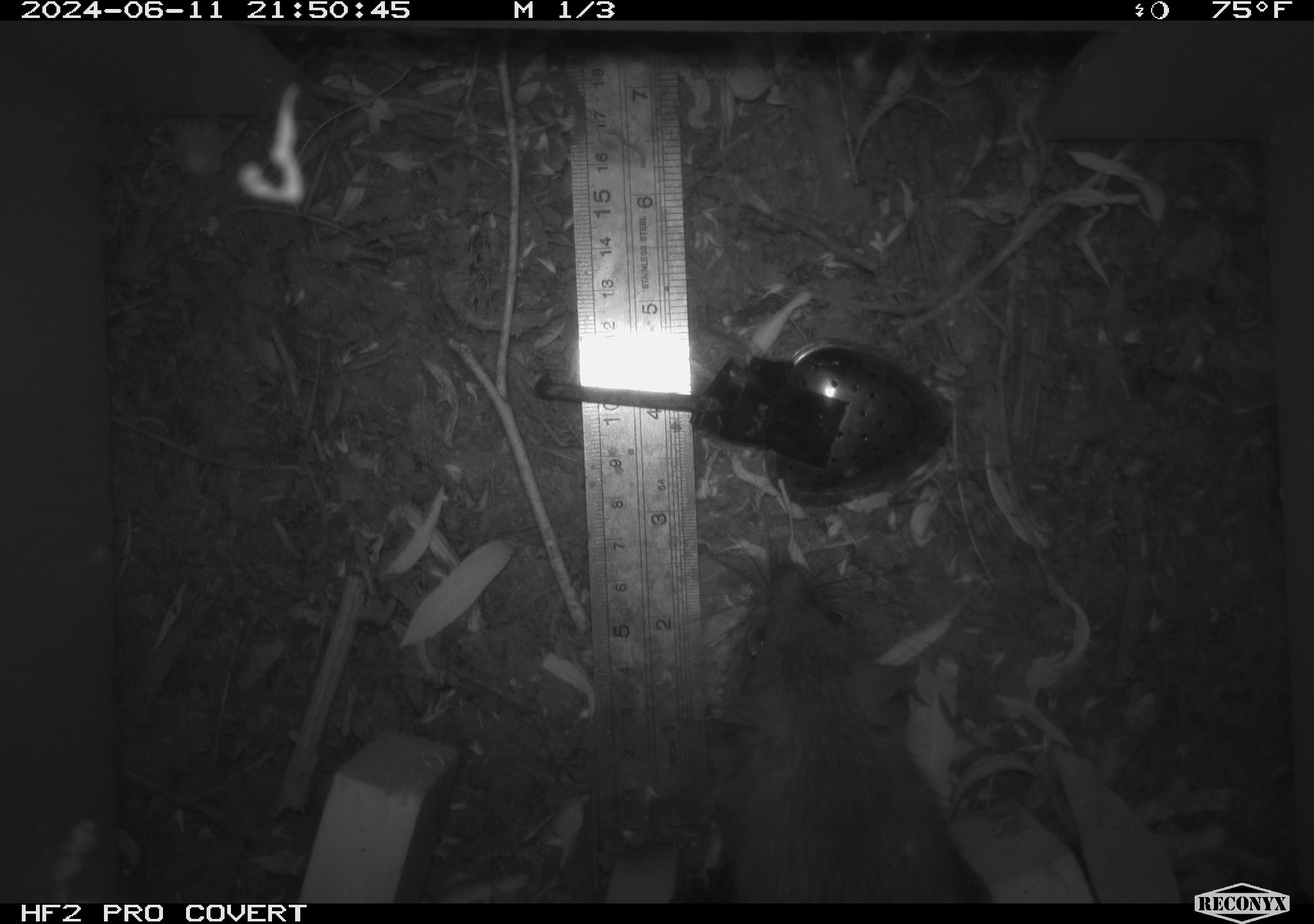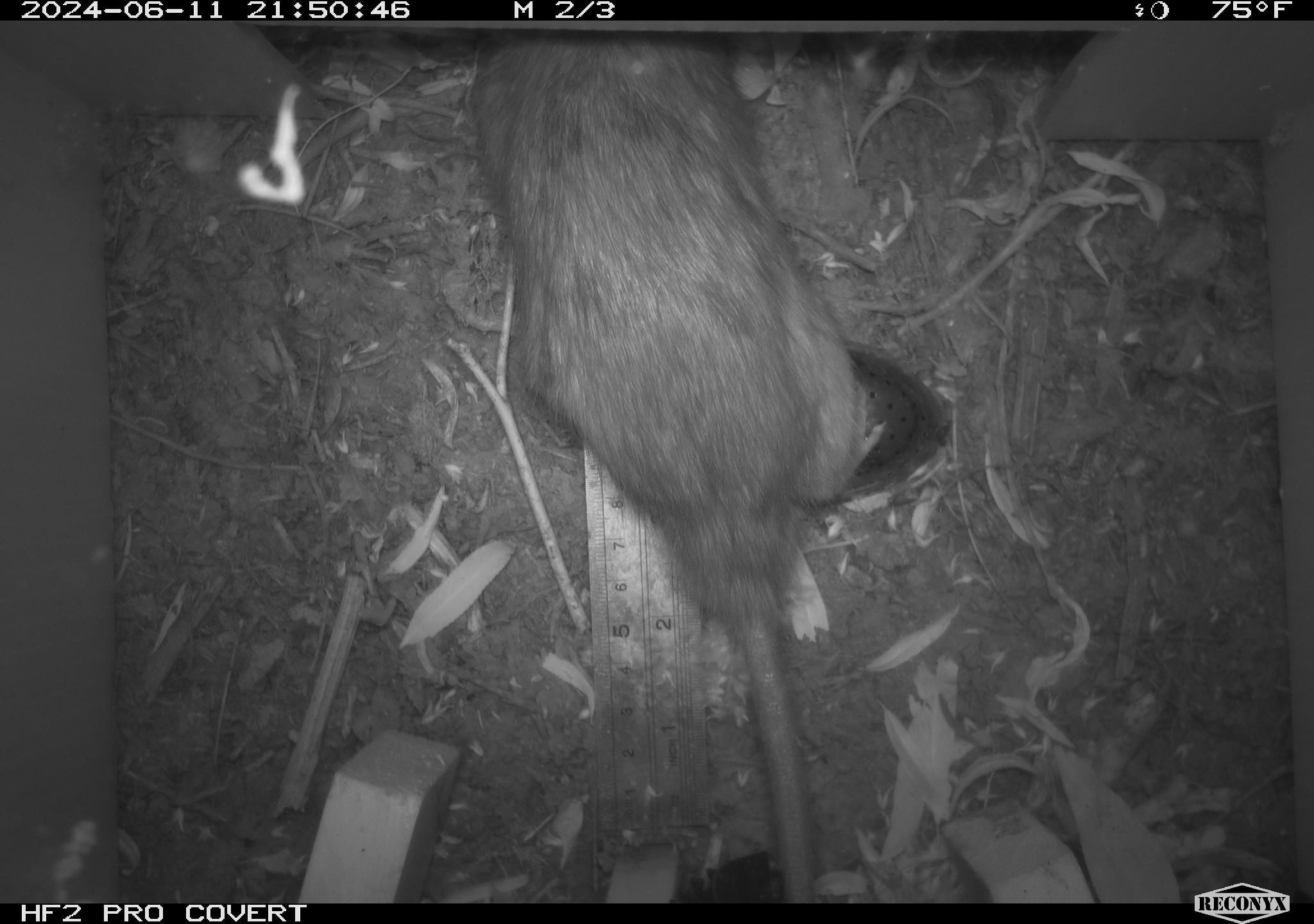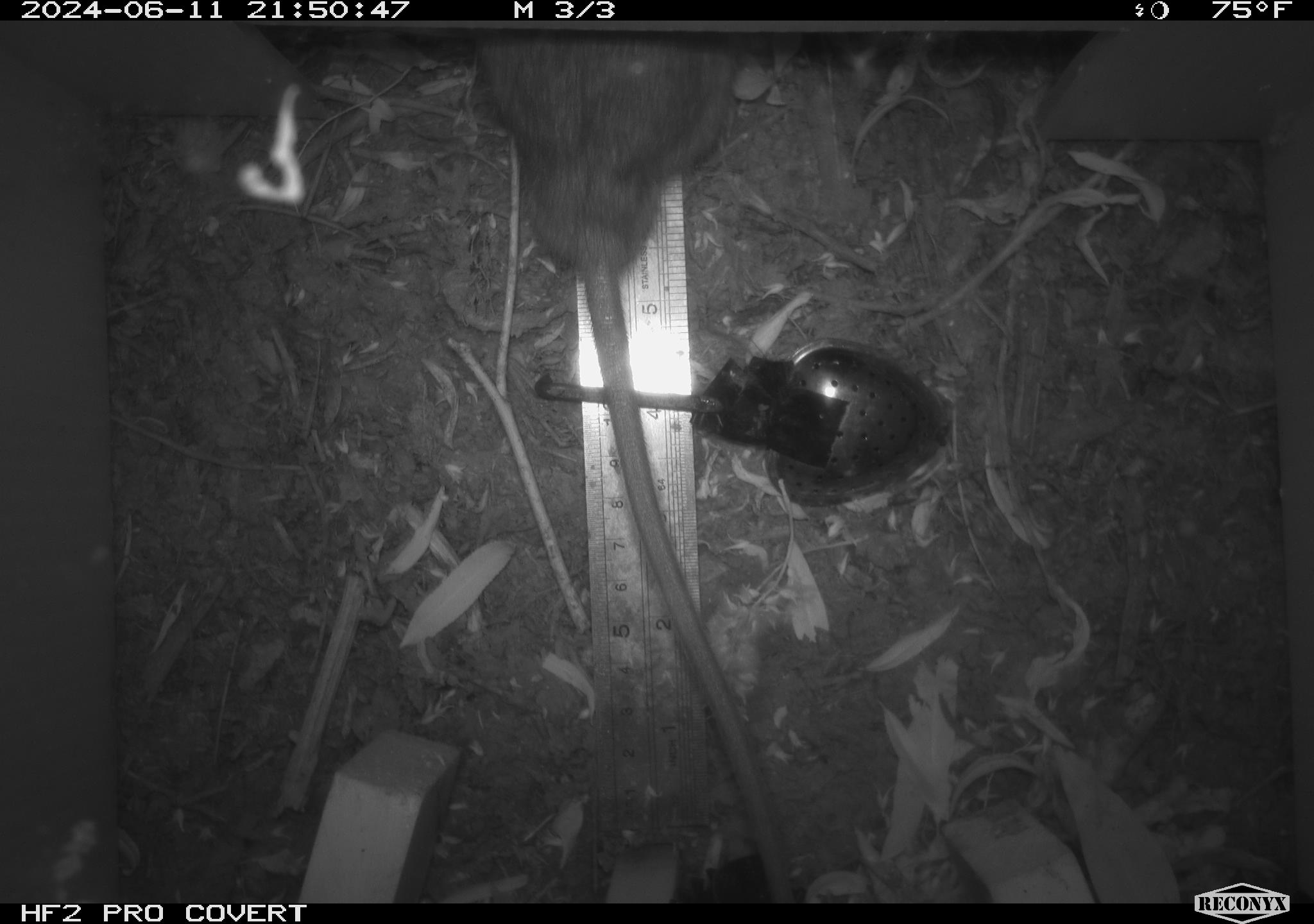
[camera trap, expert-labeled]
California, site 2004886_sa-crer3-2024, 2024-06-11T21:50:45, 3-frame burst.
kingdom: Animalia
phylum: Chordata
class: Mammalia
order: Rodentia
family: Muridae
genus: Rattus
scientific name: Rattus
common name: rat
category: rattus species